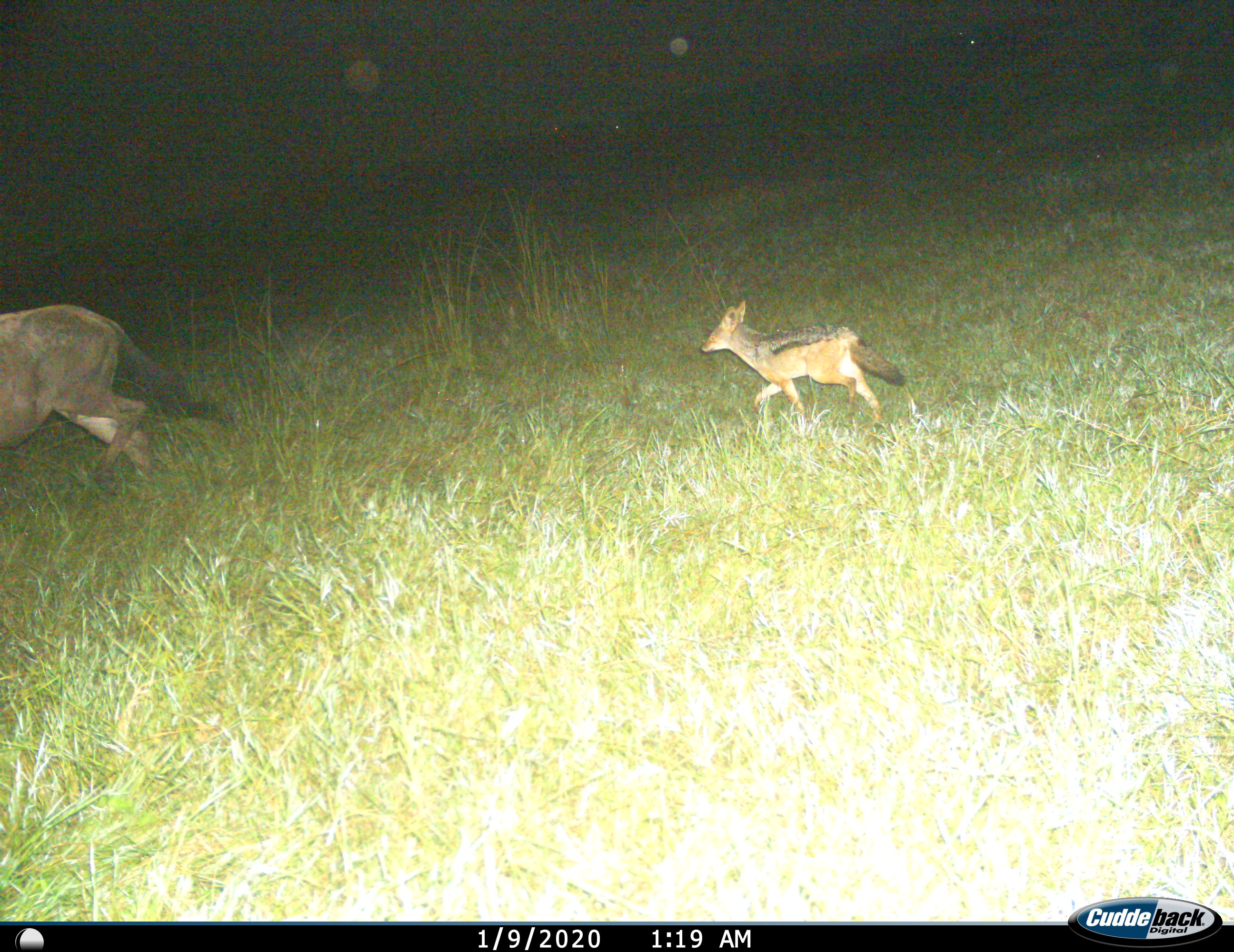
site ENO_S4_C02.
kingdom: Animalia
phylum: Chordata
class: Mammalia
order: Carnivora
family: Canidae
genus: Lupulella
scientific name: Lupulella mesomelas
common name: black-backed jackal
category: jackalblackbacked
Jackalblackbacked (black-backed jackal) (Lupulella mesomelas), count 1. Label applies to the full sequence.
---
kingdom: Animalia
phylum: Chordata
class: Mammalia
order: Artiodactyla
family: Bovidae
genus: Connochaetes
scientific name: Connochaetes taurinus taurinus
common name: blue wildebeest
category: wildebeestblue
Wildebeestblue (blue wildebeest) (Connochaetes taurinus taurinus), count 1. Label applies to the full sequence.